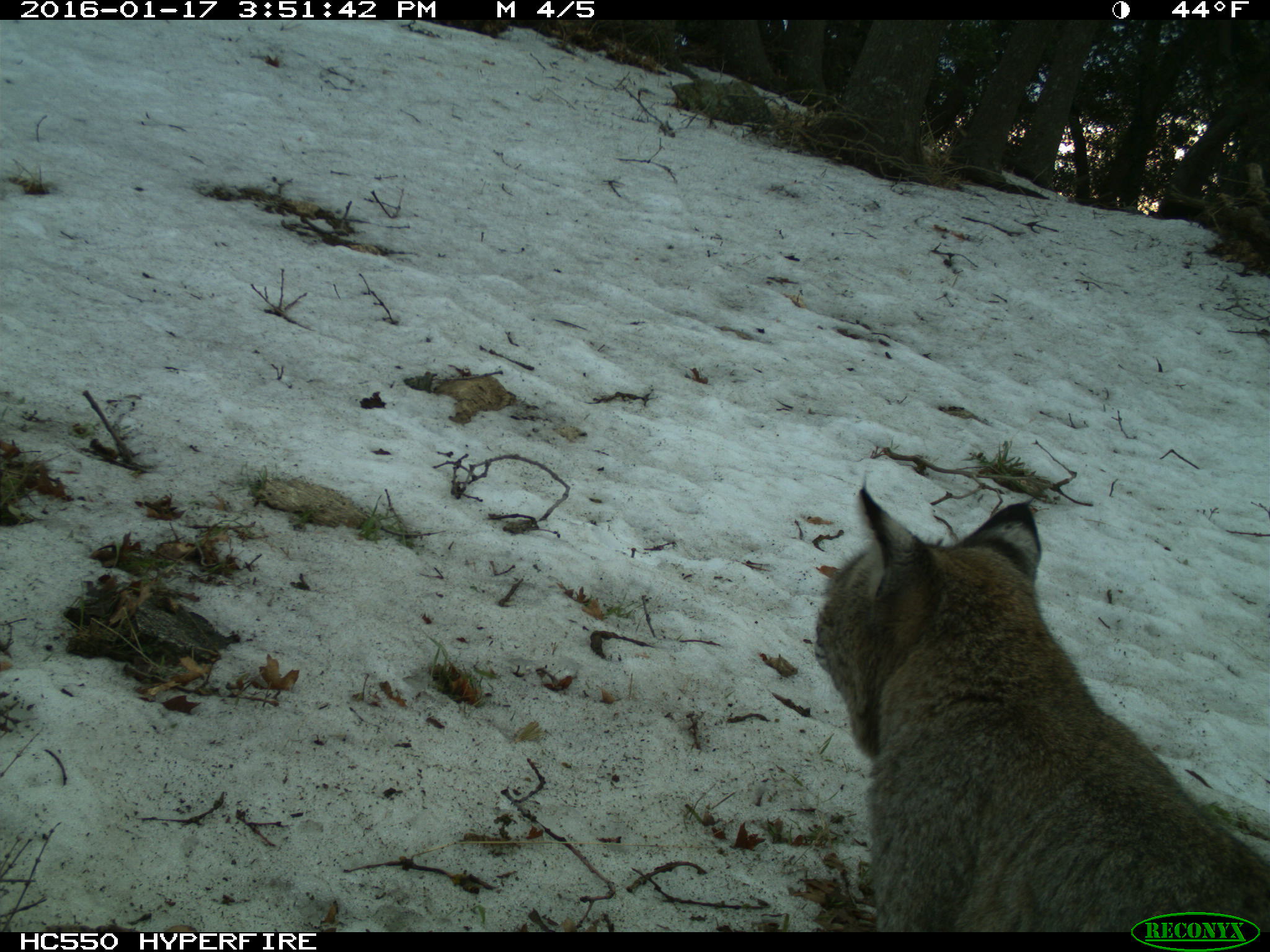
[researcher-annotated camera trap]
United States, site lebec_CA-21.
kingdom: Animalia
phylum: Chordata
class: Mammalia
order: Carnivora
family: Felidae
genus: Lynx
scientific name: Lynx rufus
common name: bobcat